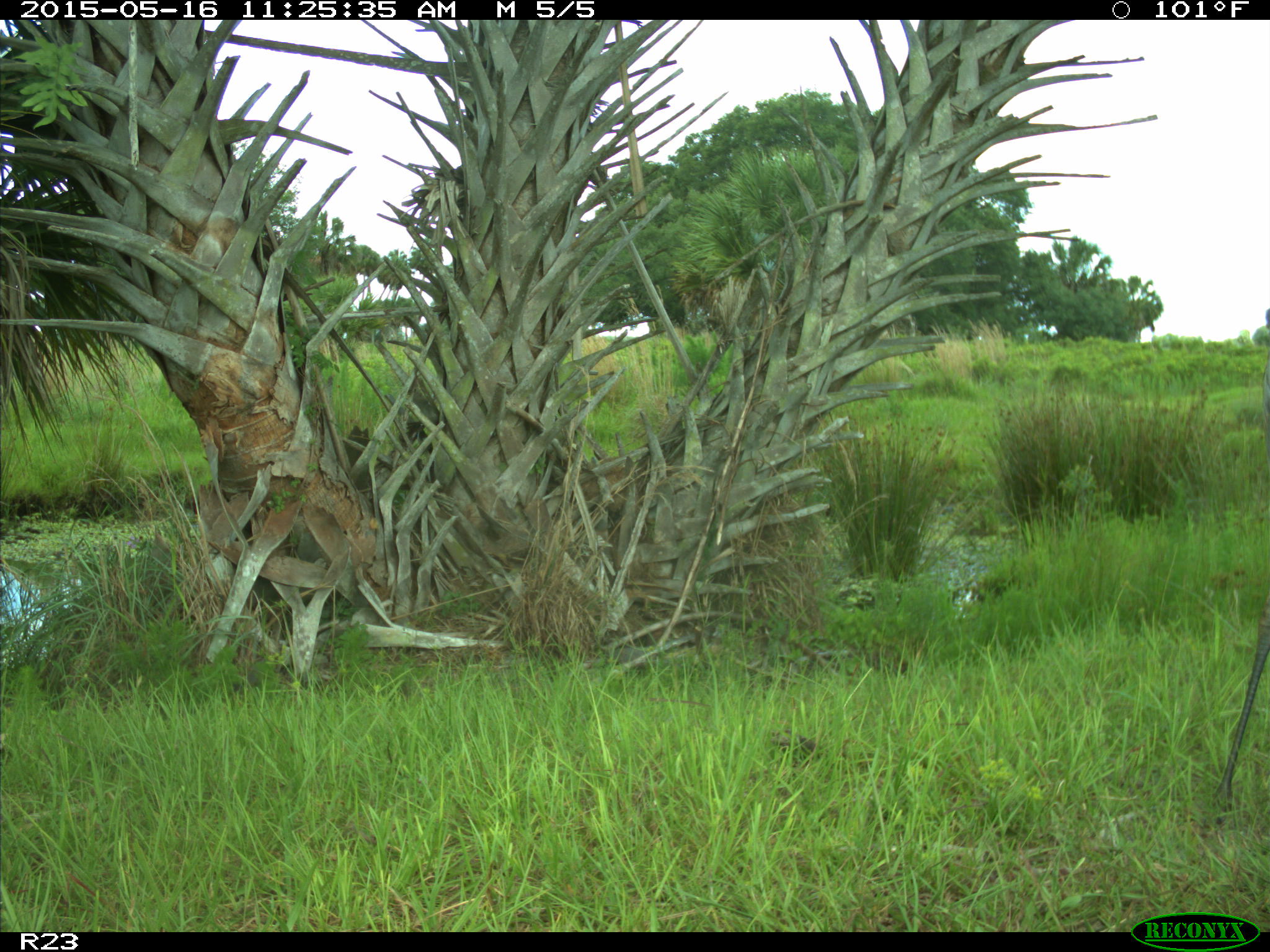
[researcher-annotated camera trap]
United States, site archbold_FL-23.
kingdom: Animalia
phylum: Chordata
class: Mammalia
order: Artiodactyla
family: Bovidae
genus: Bos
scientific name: Bos taurus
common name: domestic cow